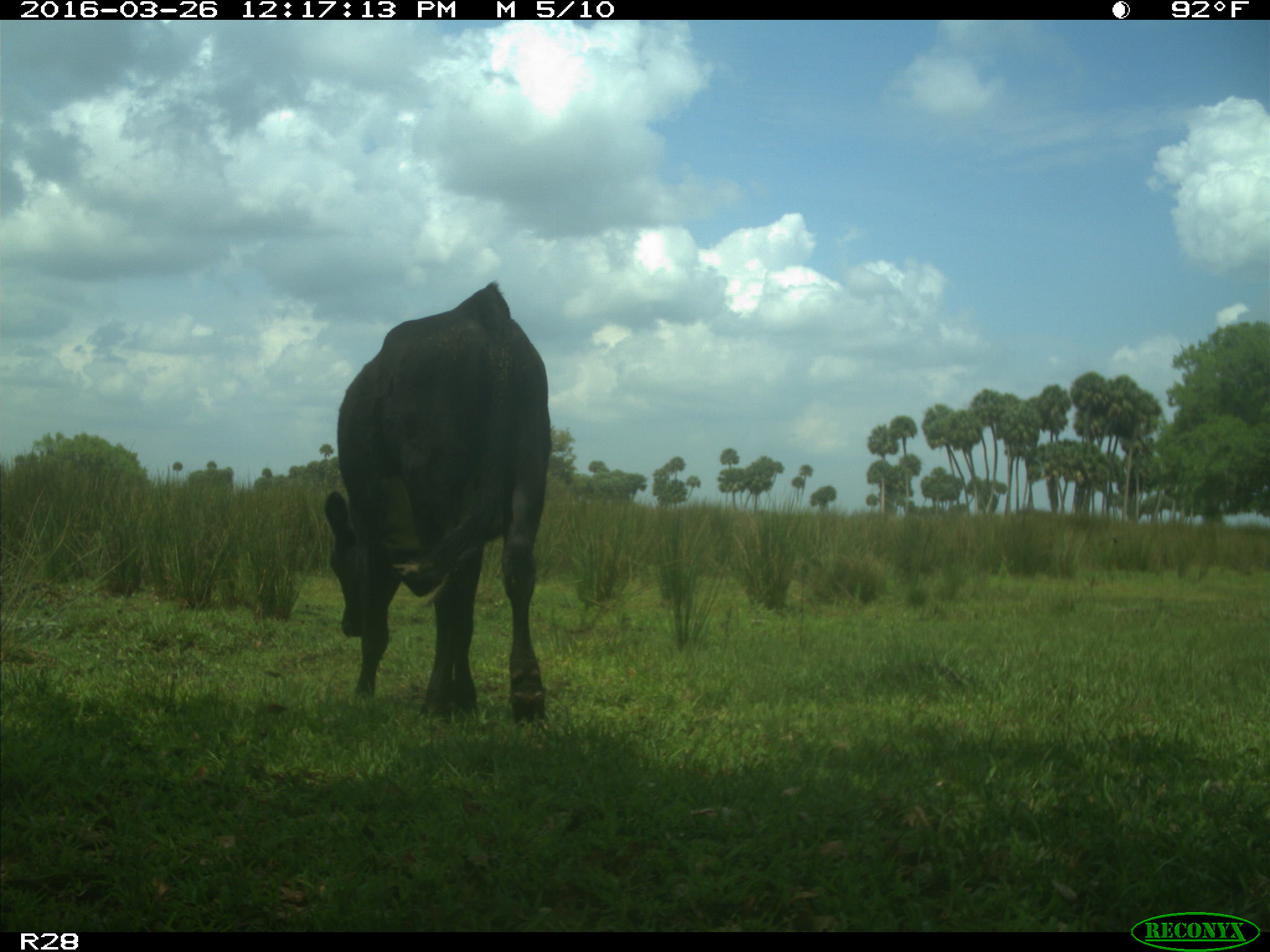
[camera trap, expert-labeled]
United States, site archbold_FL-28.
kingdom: Animalia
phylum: Chordata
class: Mammalia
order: Artiodactyla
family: Bovidae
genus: Bos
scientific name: Bos taurus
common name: domestic cow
Bos taurus (domestic cow).